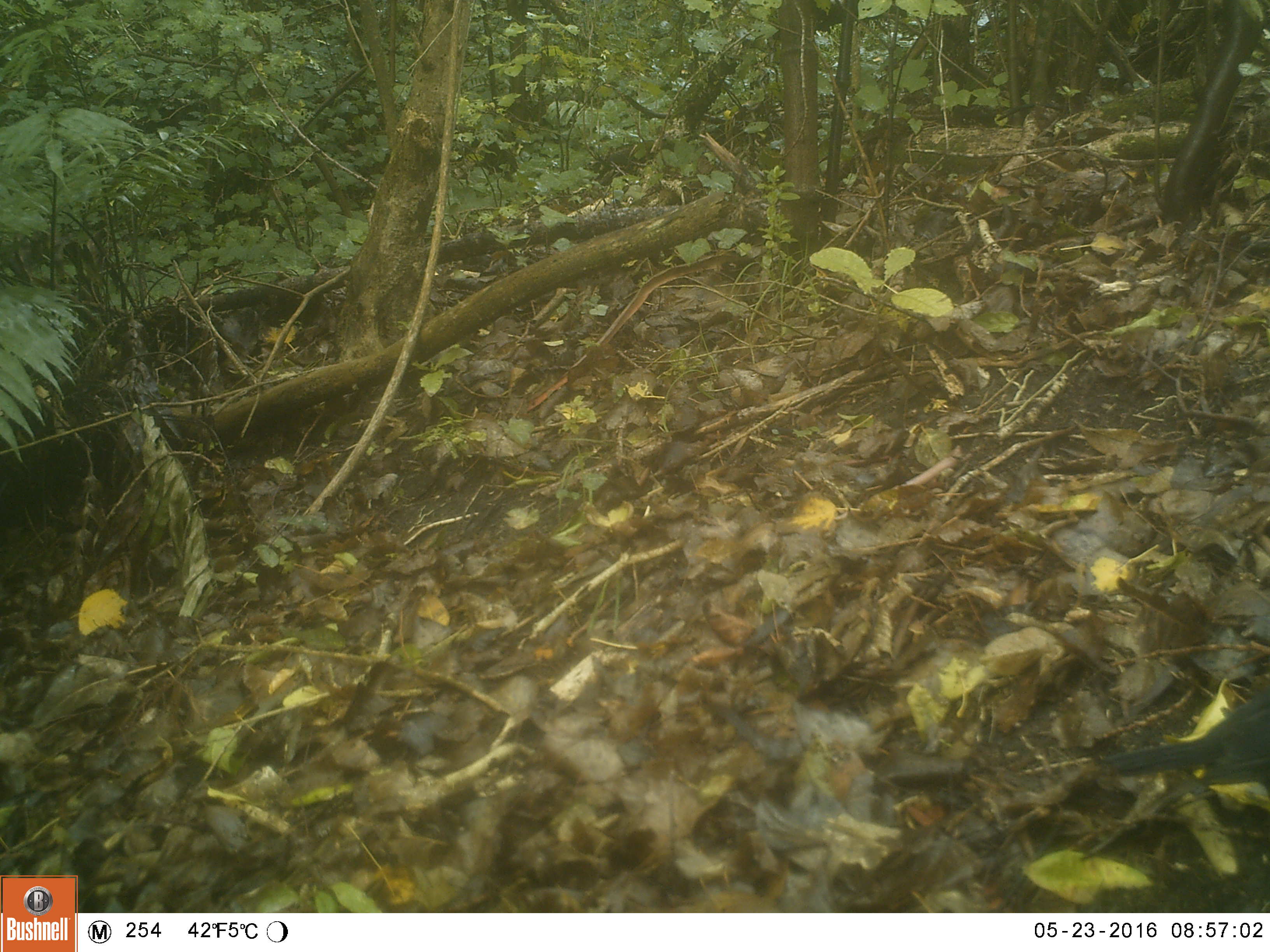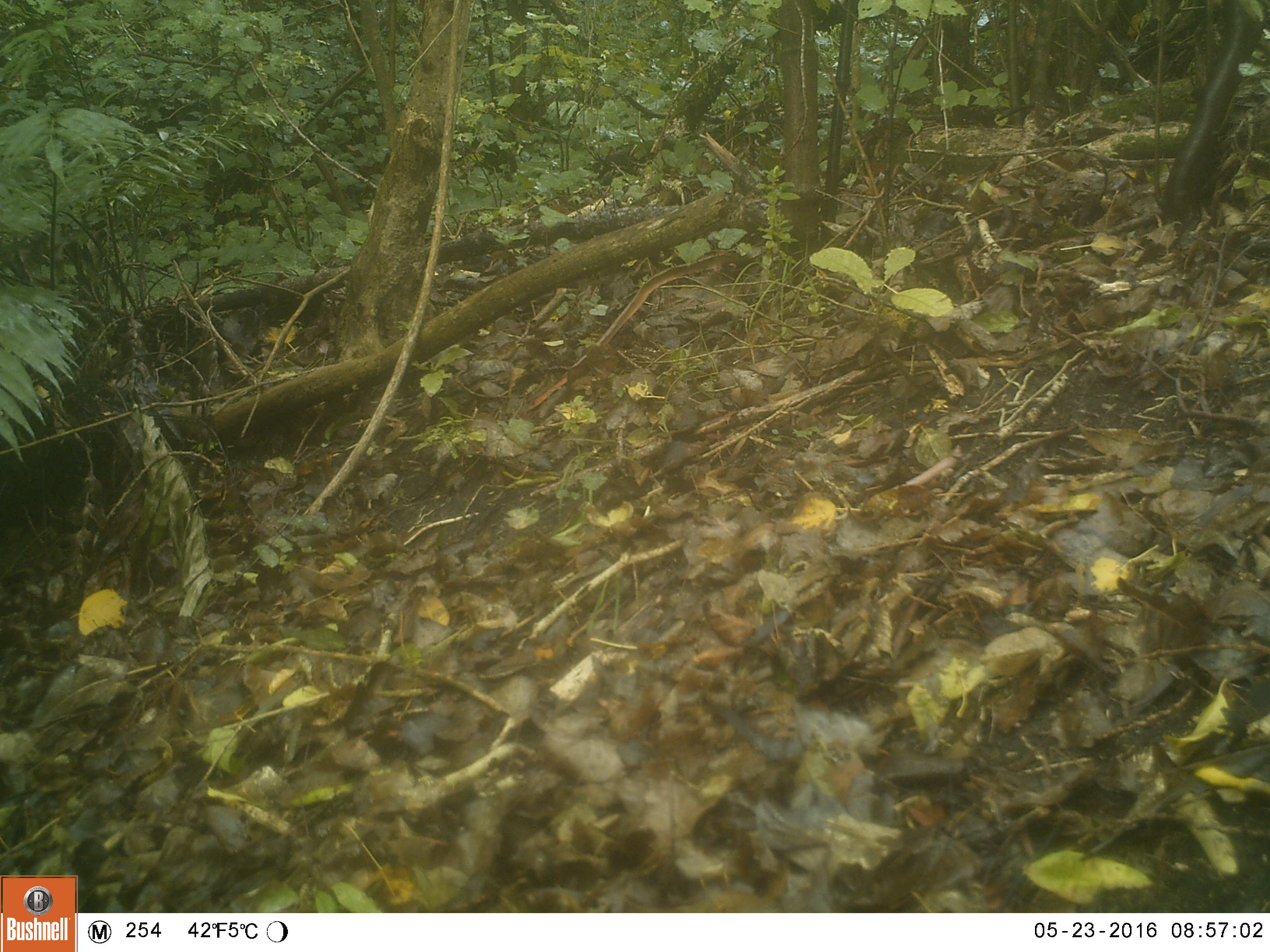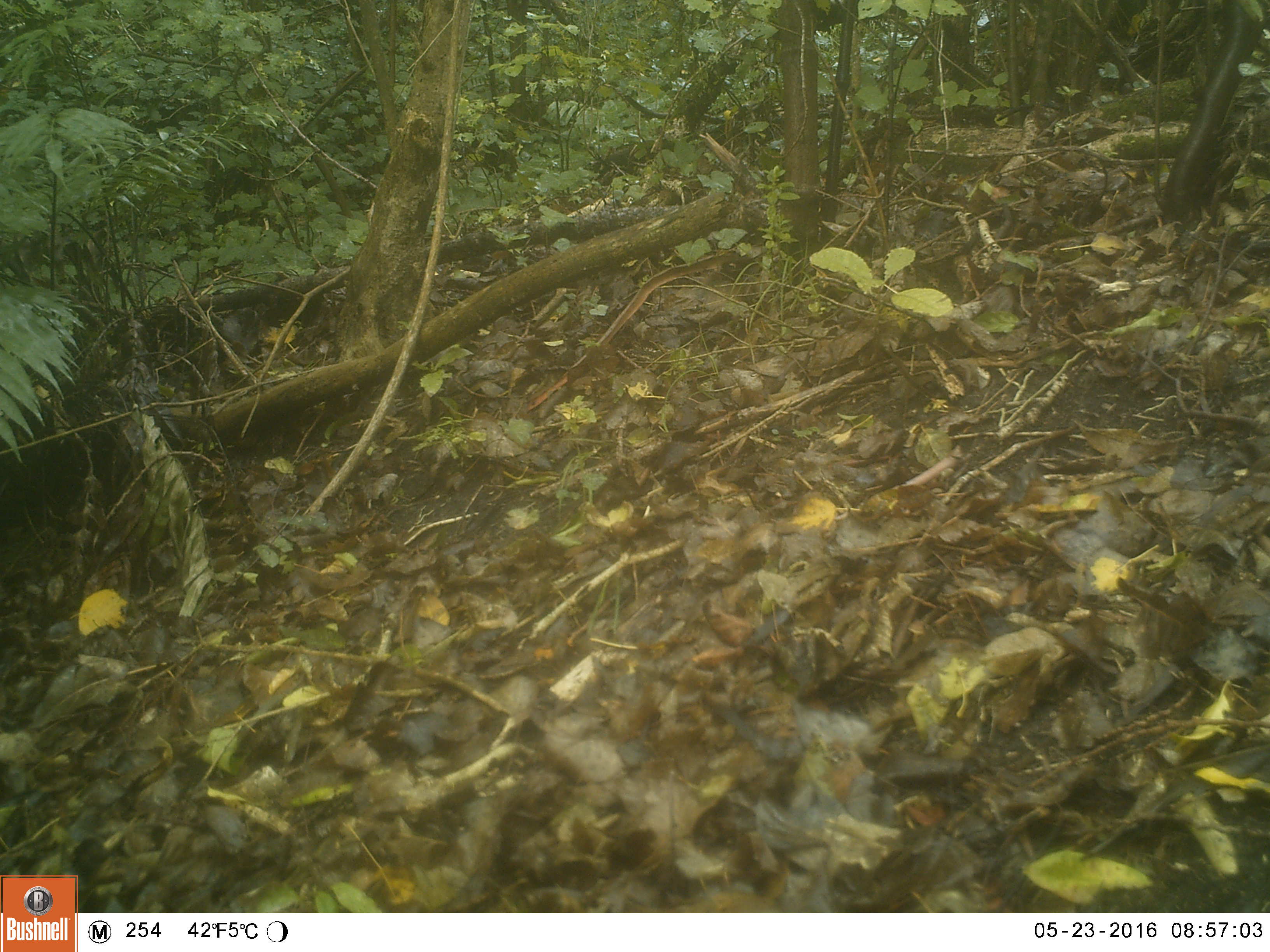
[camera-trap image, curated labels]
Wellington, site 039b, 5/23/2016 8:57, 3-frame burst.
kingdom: Animalia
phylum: Chordata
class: Aves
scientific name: Aves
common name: bird